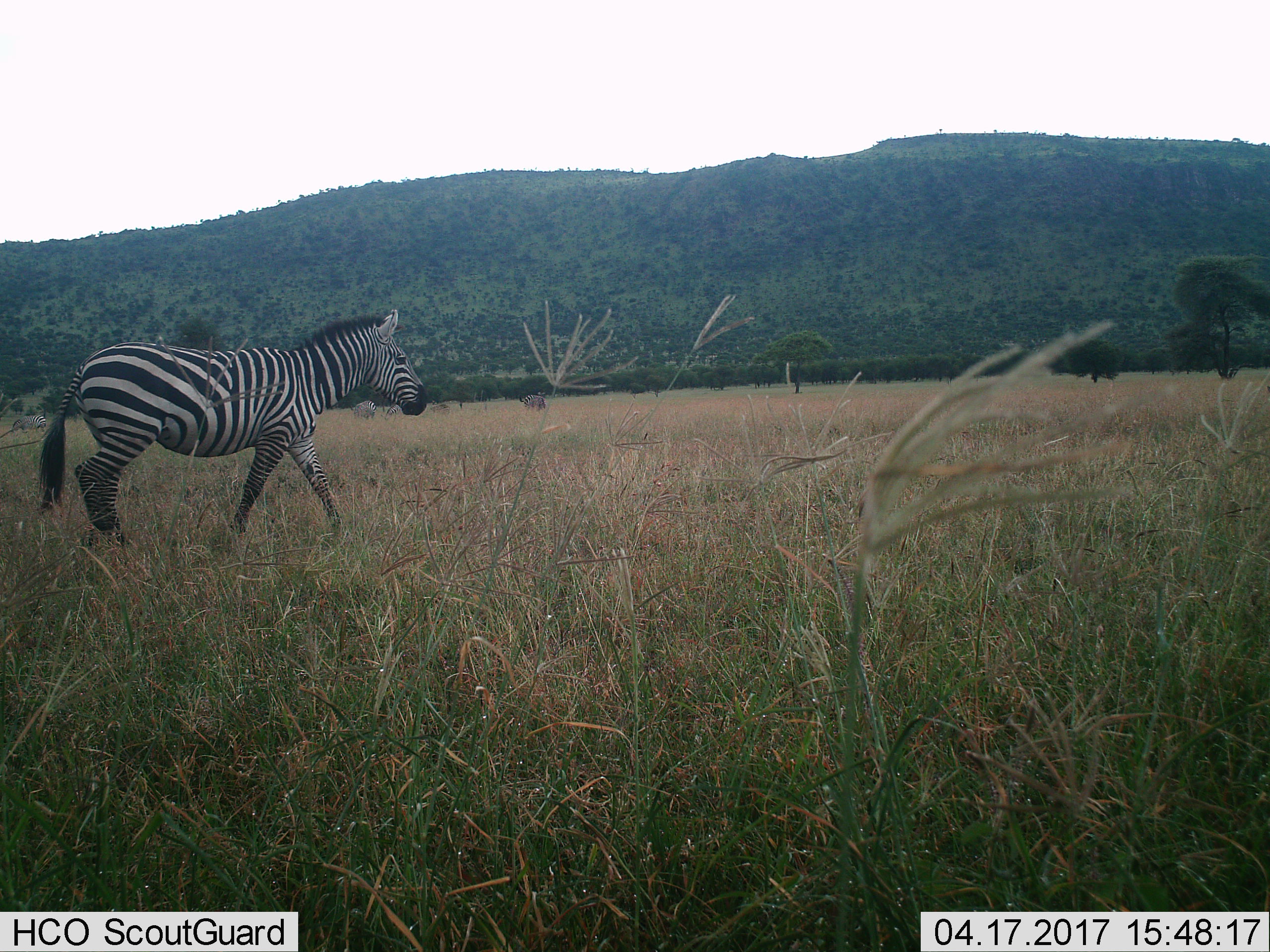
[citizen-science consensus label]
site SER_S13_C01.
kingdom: Animalia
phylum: Chordata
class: Mammalia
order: Perissodactyla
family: Equidae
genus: Equus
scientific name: Equus quagga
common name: plains zebra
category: zebraplains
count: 1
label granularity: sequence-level